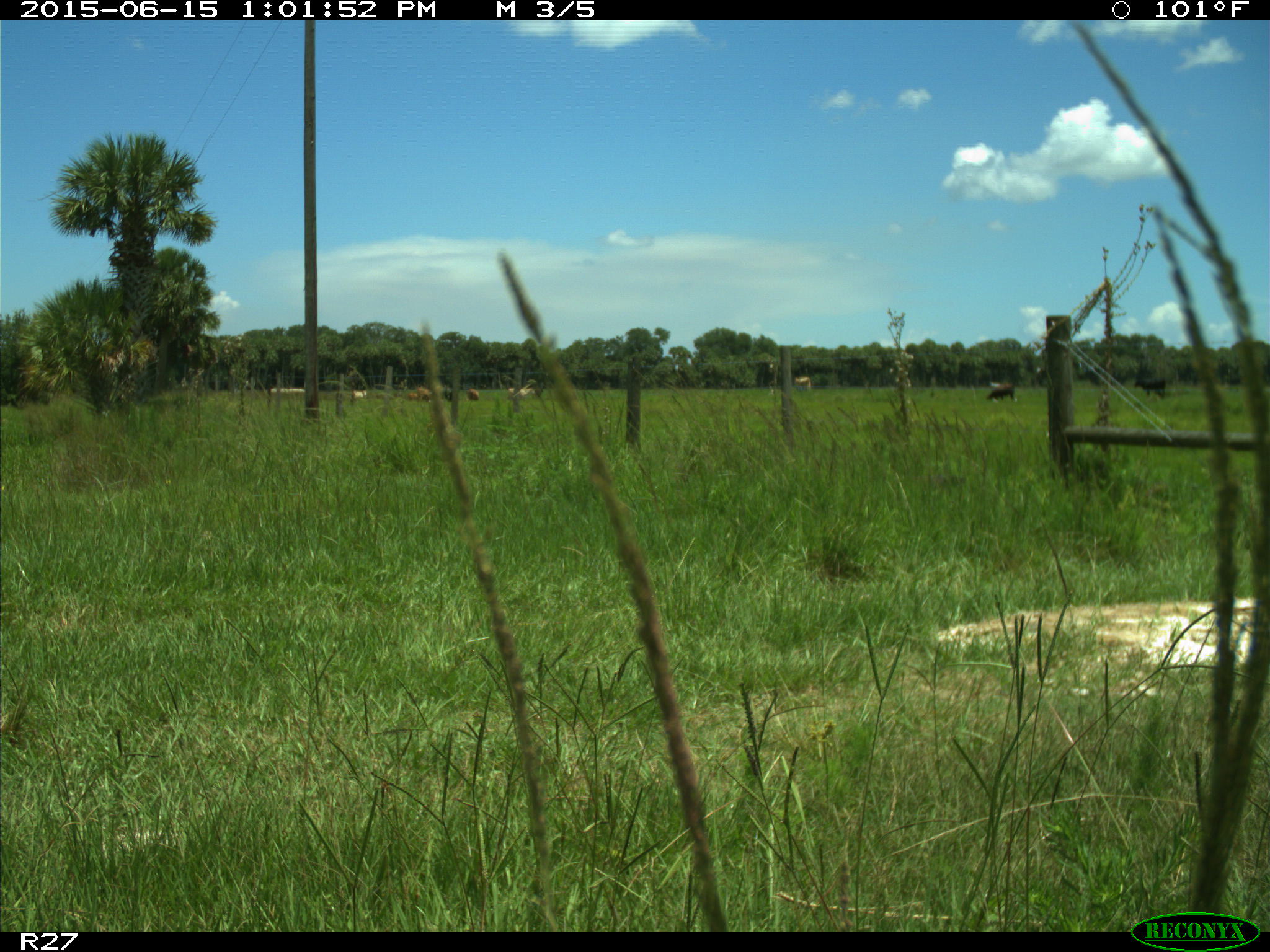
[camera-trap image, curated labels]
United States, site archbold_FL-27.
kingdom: Animalia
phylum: Chordata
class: Mammalia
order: Artiodactyla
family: Bovidae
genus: Bos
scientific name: Bos taurus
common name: domestic cow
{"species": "Bos taurus (domestic cow)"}